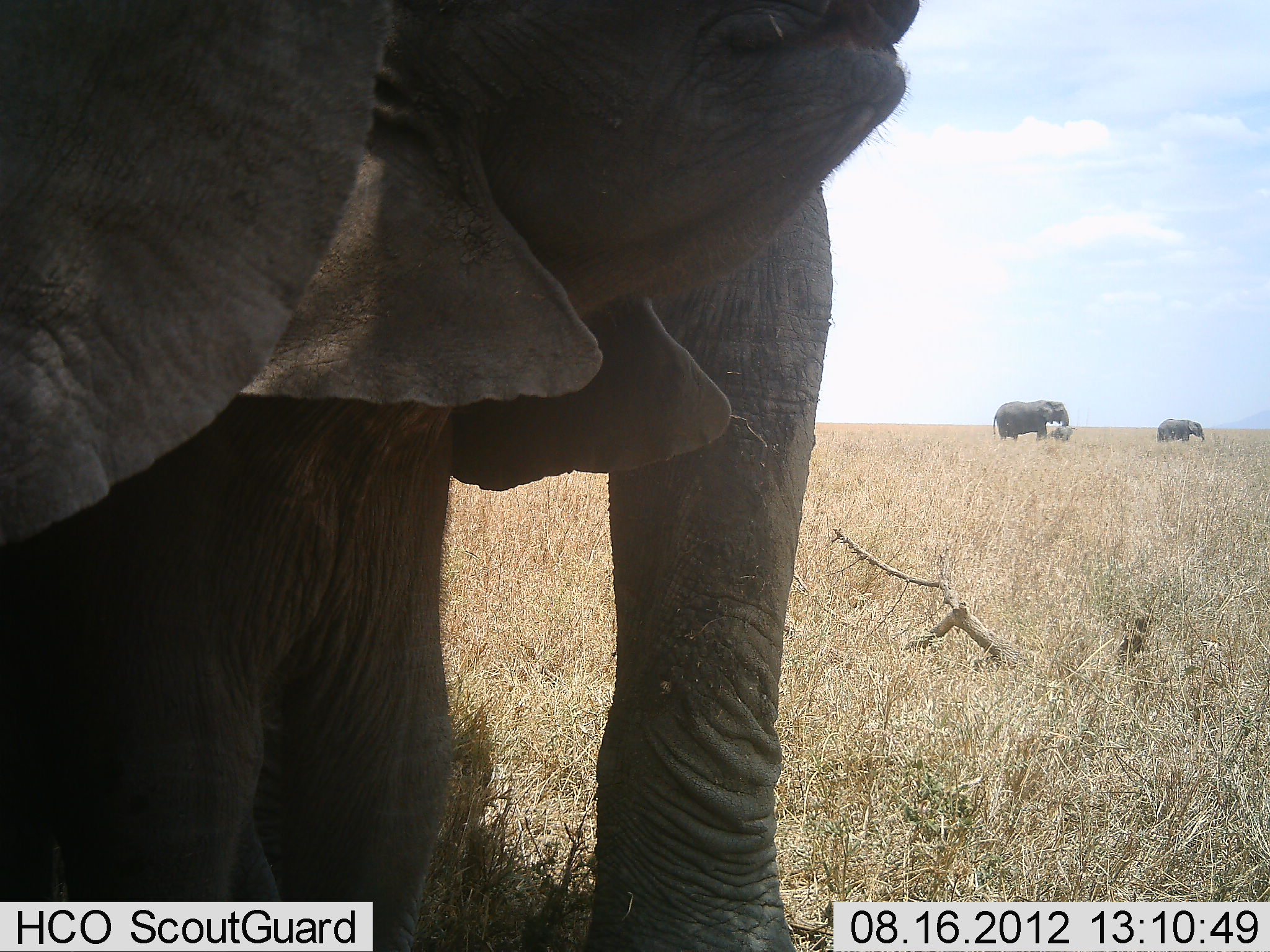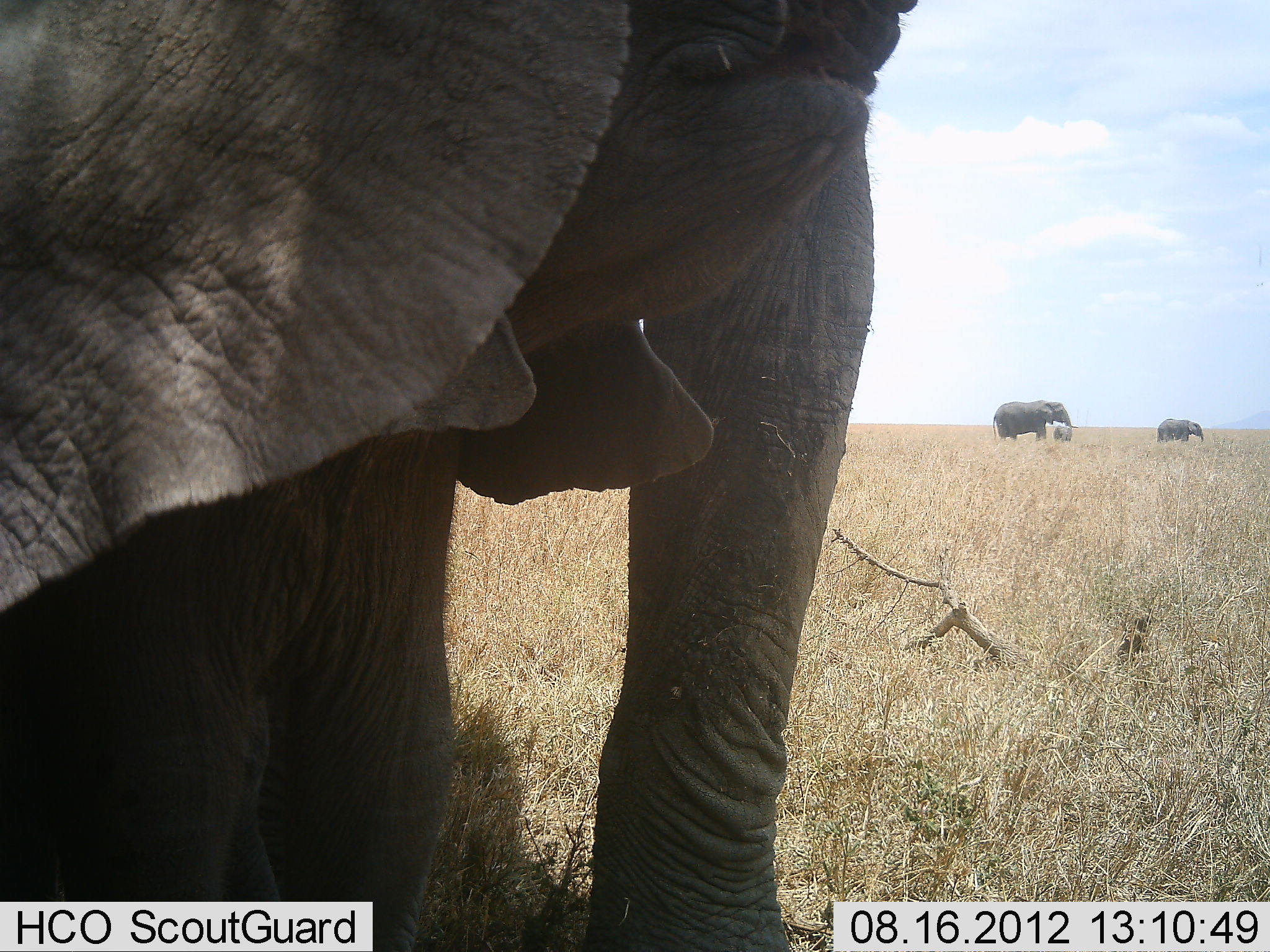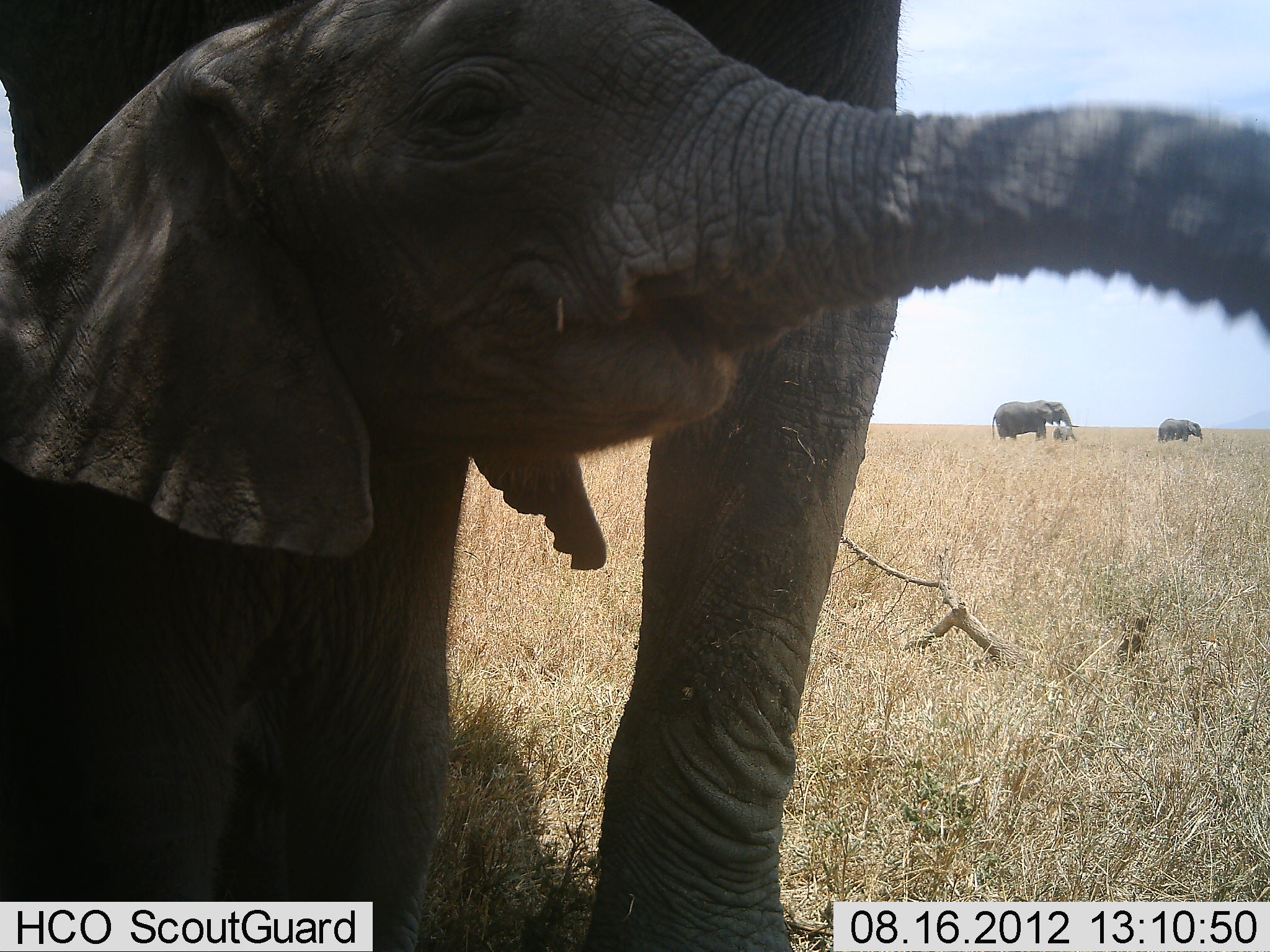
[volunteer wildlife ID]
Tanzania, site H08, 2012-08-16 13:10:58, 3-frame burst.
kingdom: Animalia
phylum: Chordata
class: Mammalia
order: Proboscidea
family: Elephantidae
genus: Loxodonta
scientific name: Loxodonta africana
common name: african bush elephant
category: elephant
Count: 5.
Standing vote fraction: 80%.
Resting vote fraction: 0%.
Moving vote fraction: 0%.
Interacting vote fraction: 10%.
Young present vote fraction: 70%.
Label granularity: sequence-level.